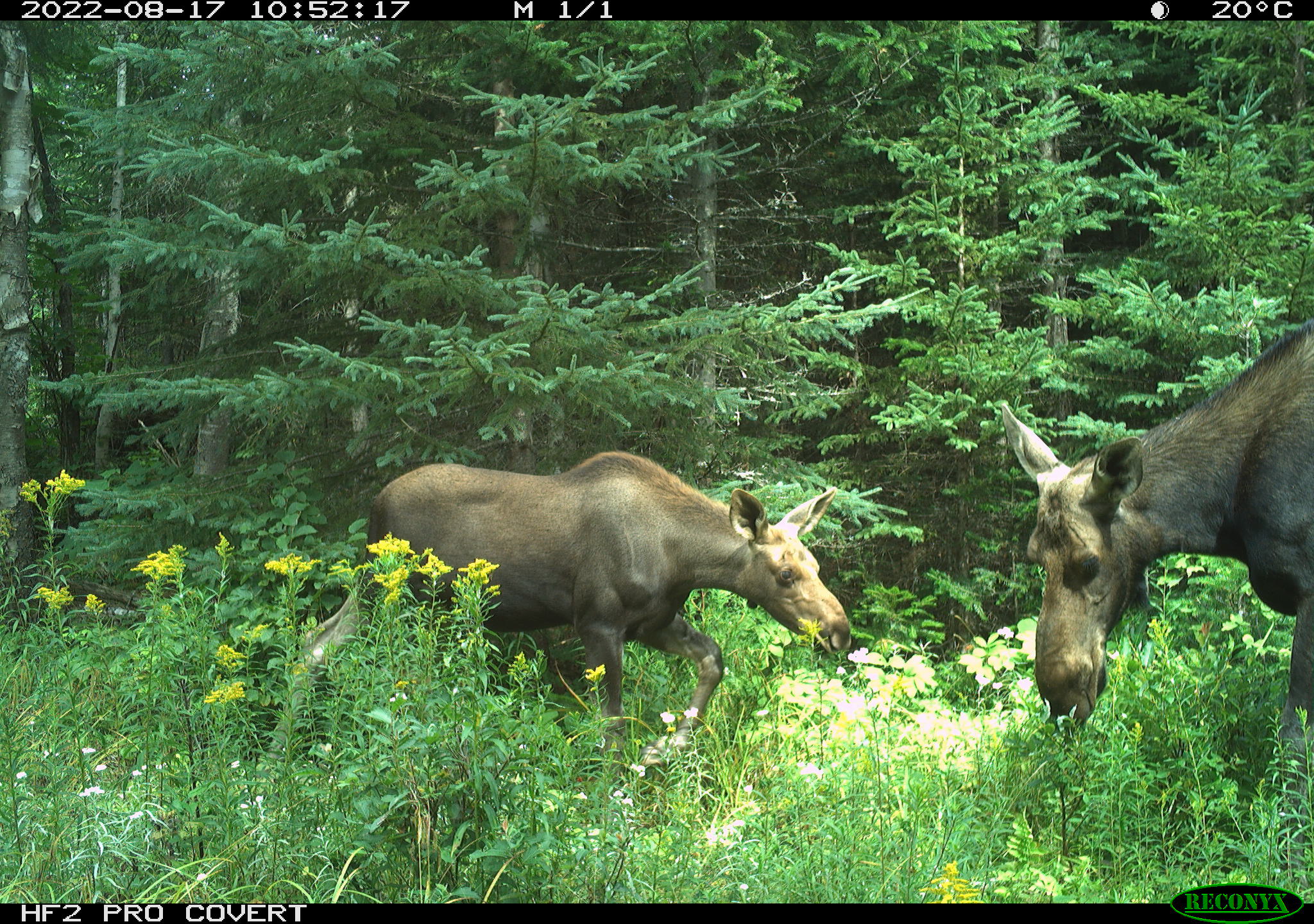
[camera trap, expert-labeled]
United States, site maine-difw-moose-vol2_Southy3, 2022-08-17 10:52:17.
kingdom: Animalia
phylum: Chordata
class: Mammalia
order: Artiodactyla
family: Cervidae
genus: Alces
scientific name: Alces alces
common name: moose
Moose (Alces alces).